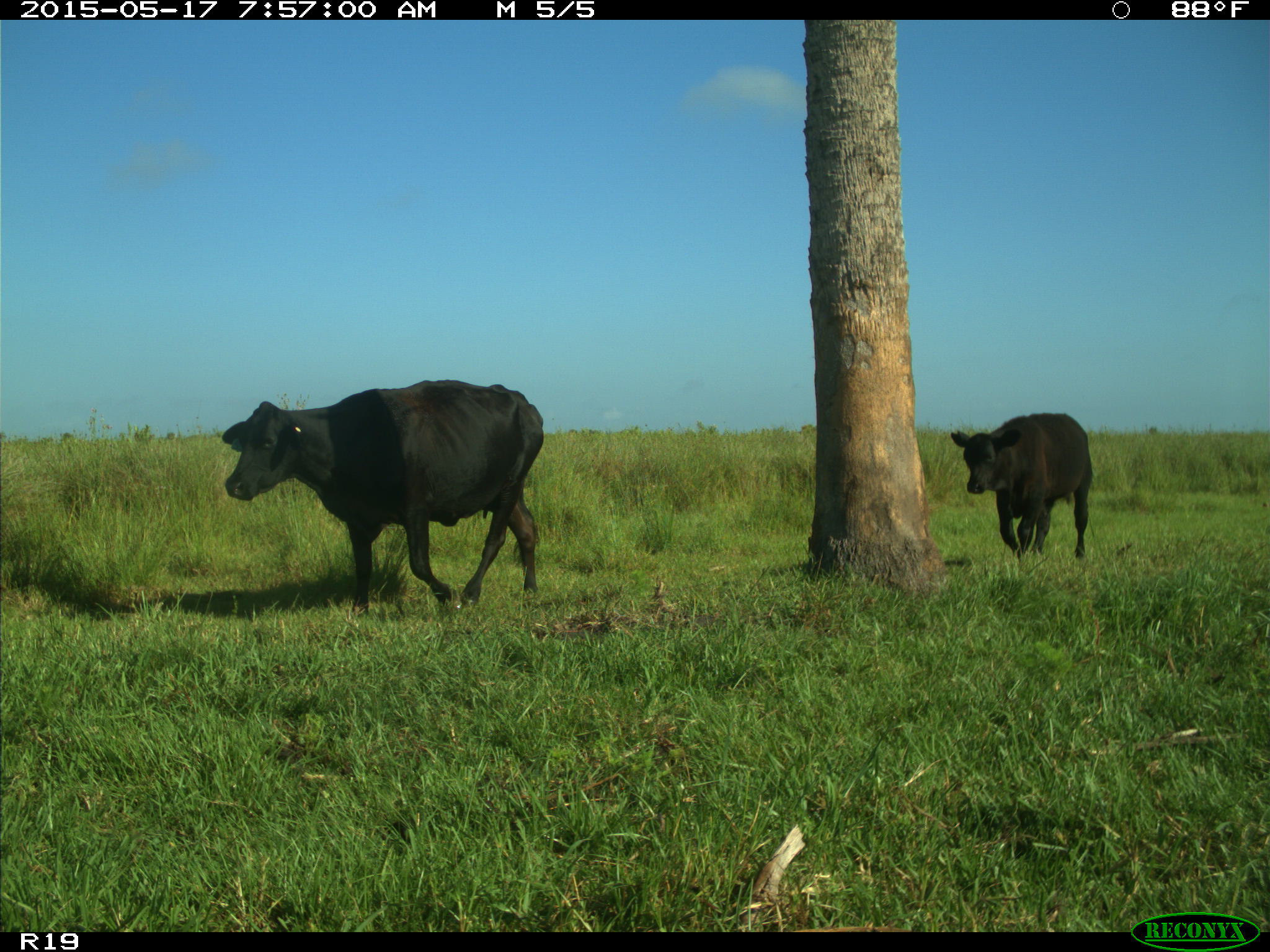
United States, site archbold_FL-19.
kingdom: Animalia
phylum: Chordata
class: Mammalia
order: Artiodactyla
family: Bovidae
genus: Bos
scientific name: Bos taurus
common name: domestic cow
Bos taurus (domestic cow).